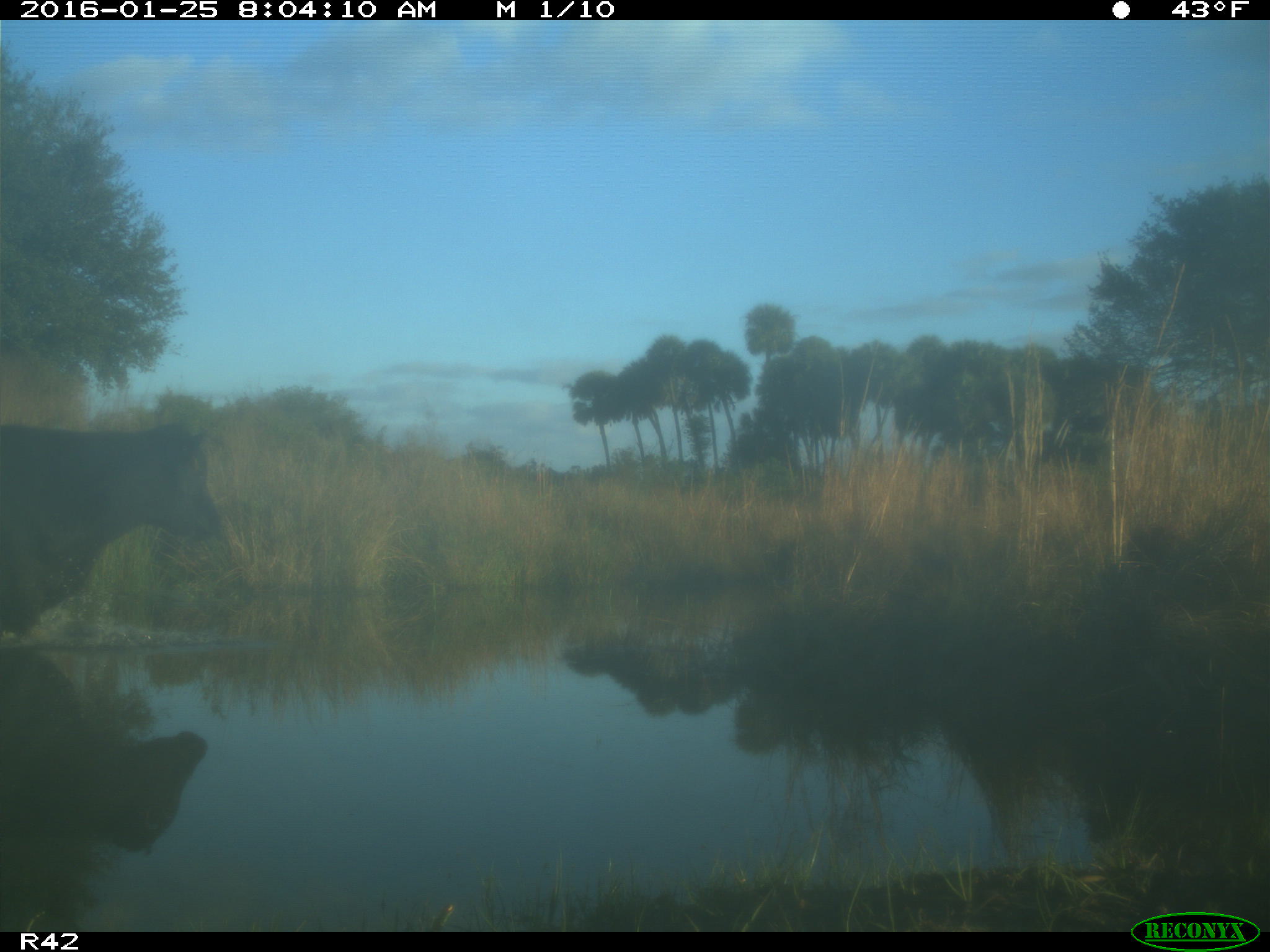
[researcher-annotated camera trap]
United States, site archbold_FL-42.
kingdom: Animalia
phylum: Chordata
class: Mammalia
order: Artiodactyla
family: Bovidae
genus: Bos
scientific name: Bos taurus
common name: domestic cow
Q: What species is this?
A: Bos taurus (domestic cow).